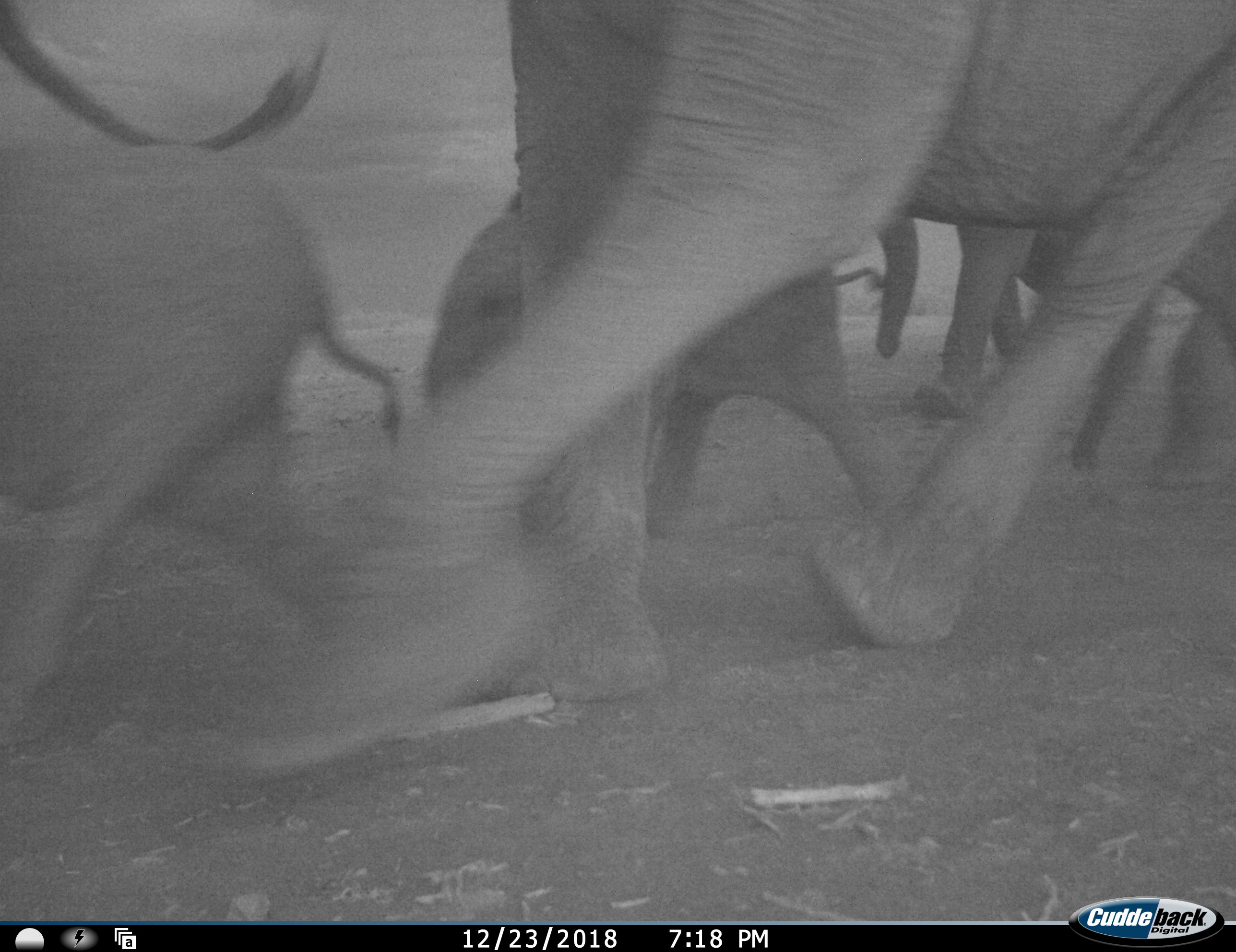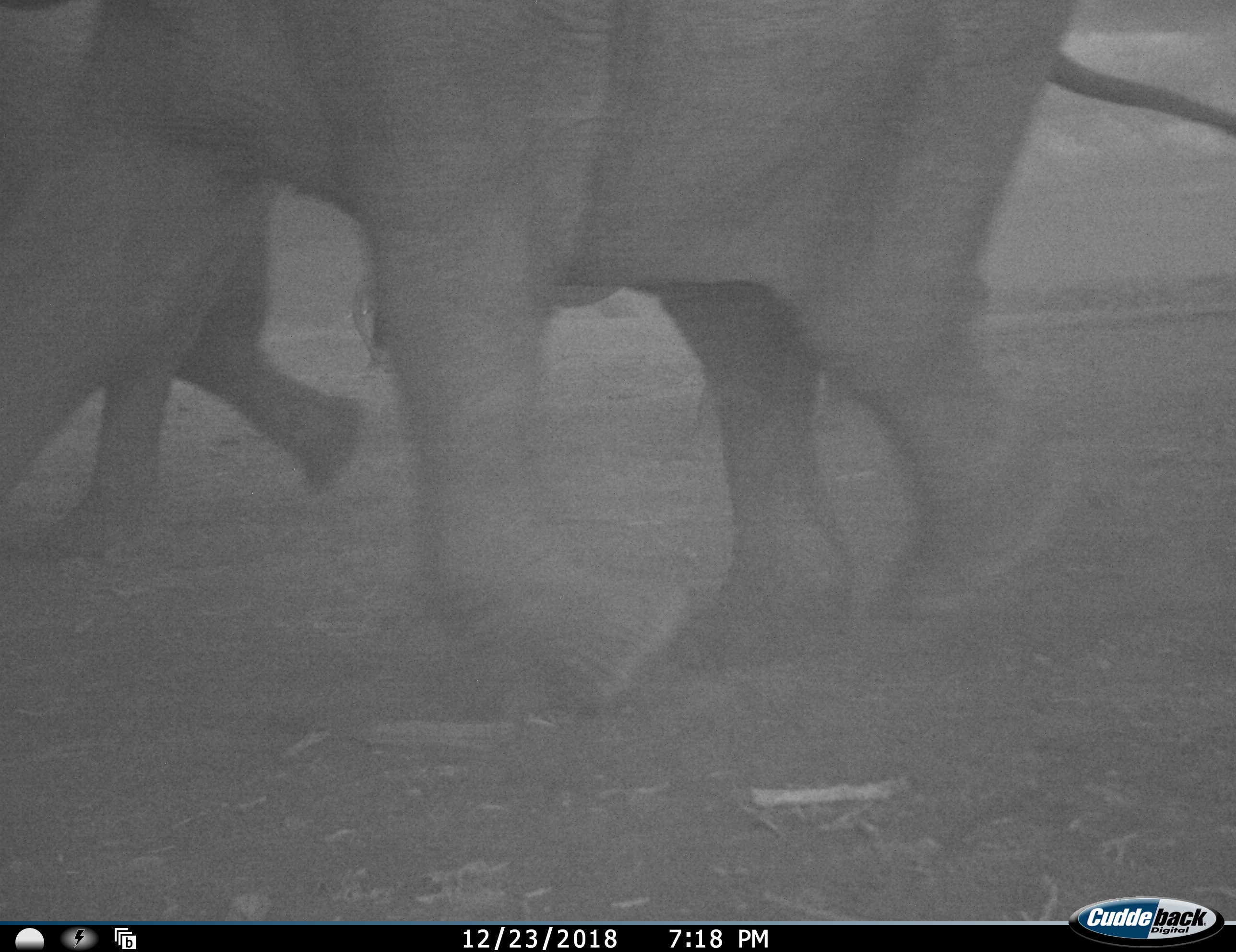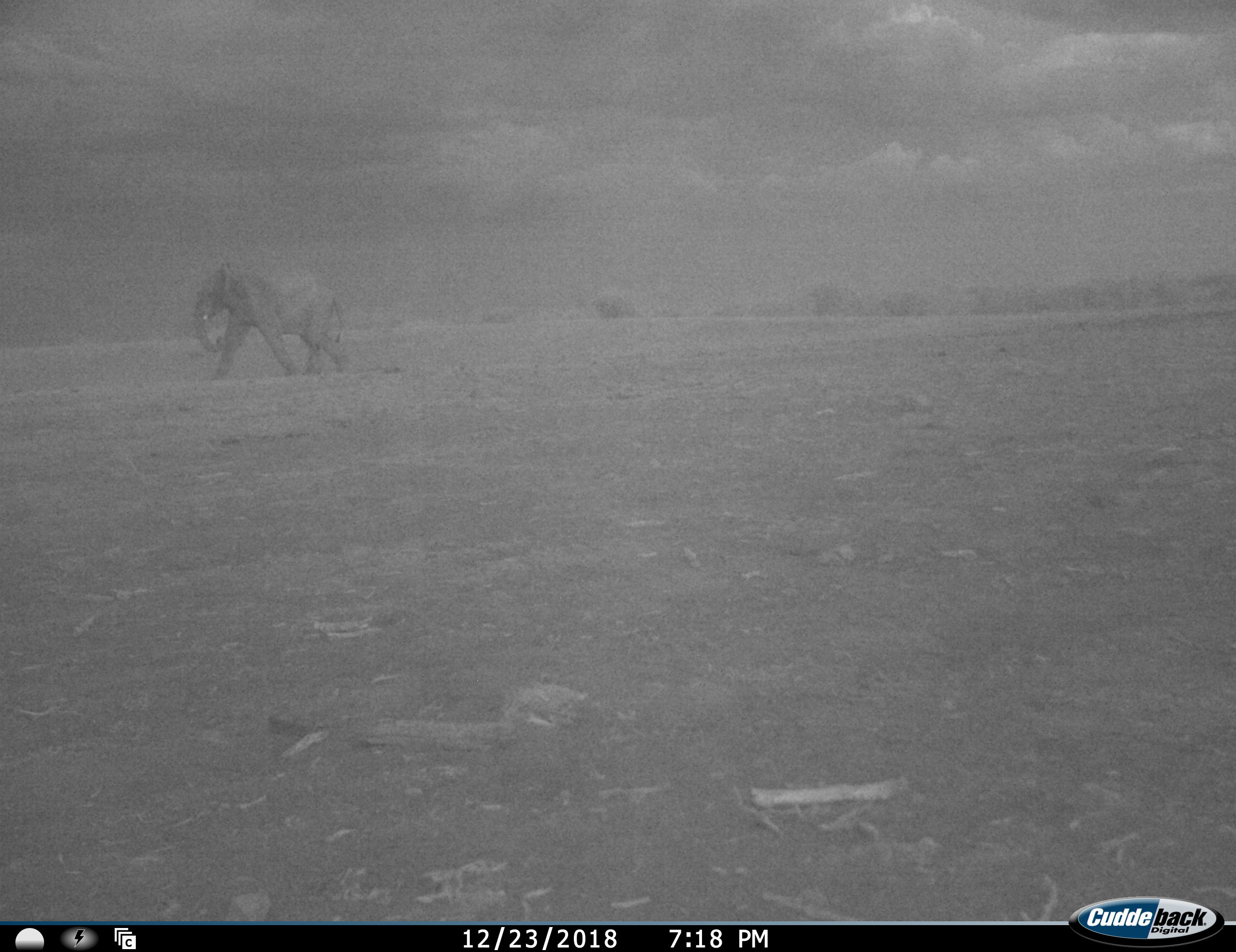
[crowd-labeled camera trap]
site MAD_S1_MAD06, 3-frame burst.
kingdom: Animalia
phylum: Chordata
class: Mammalia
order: Proboscidea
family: Elephantidae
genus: Loxodonta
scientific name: Loxodonta africana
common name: african bush elephant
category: elephant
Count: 7.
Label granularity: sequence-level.